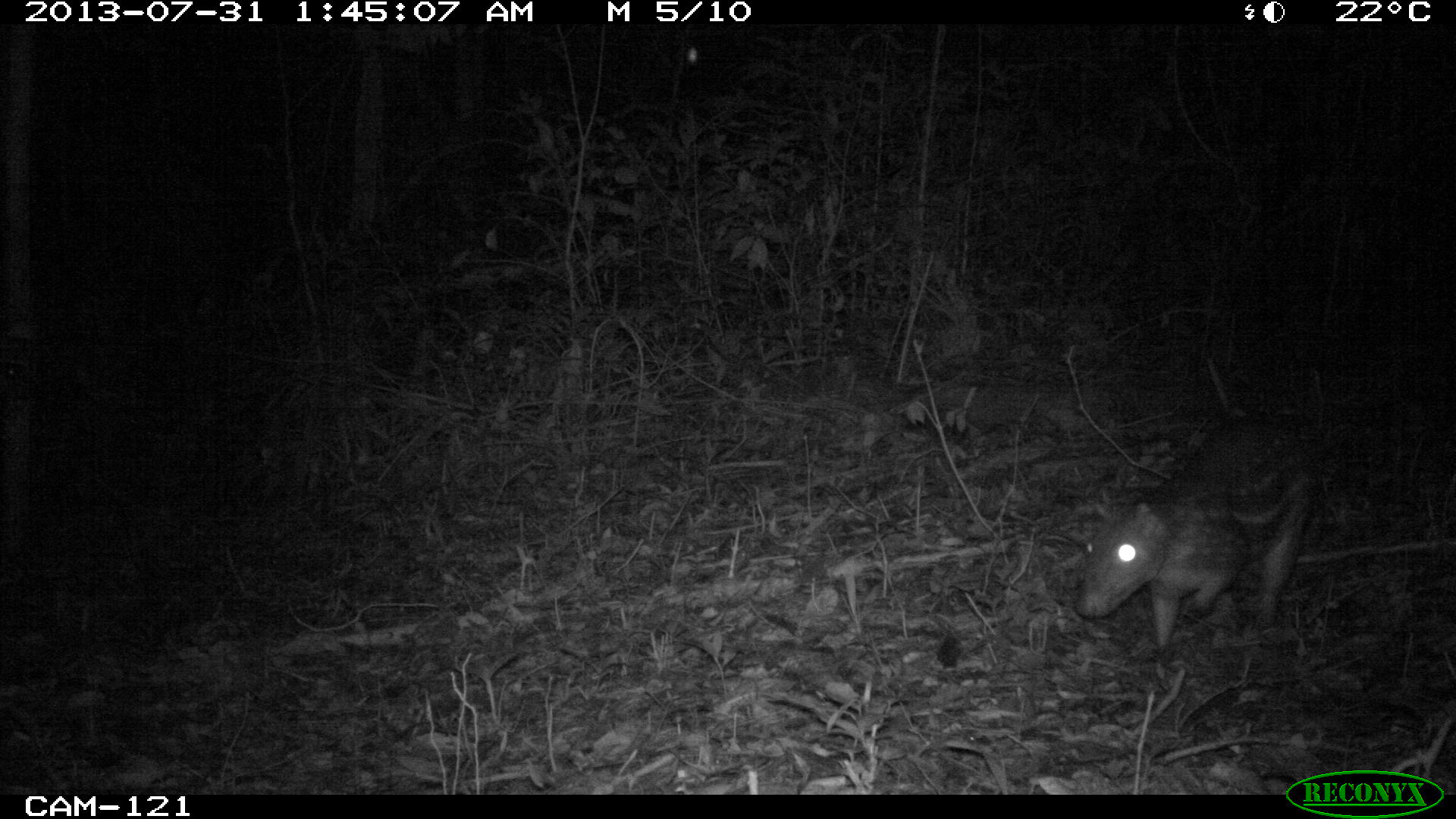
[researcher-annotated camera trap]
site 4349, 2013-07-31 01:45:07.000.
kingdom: Animalia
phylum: Chordata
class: Mammalia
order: Rodentia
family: Cuniculidae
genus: Cuniculus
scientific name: Cuniculus paca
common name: lowland paca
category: agouti paca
Agouti paca (lowland paca) (Cuniculus paca), count 1.